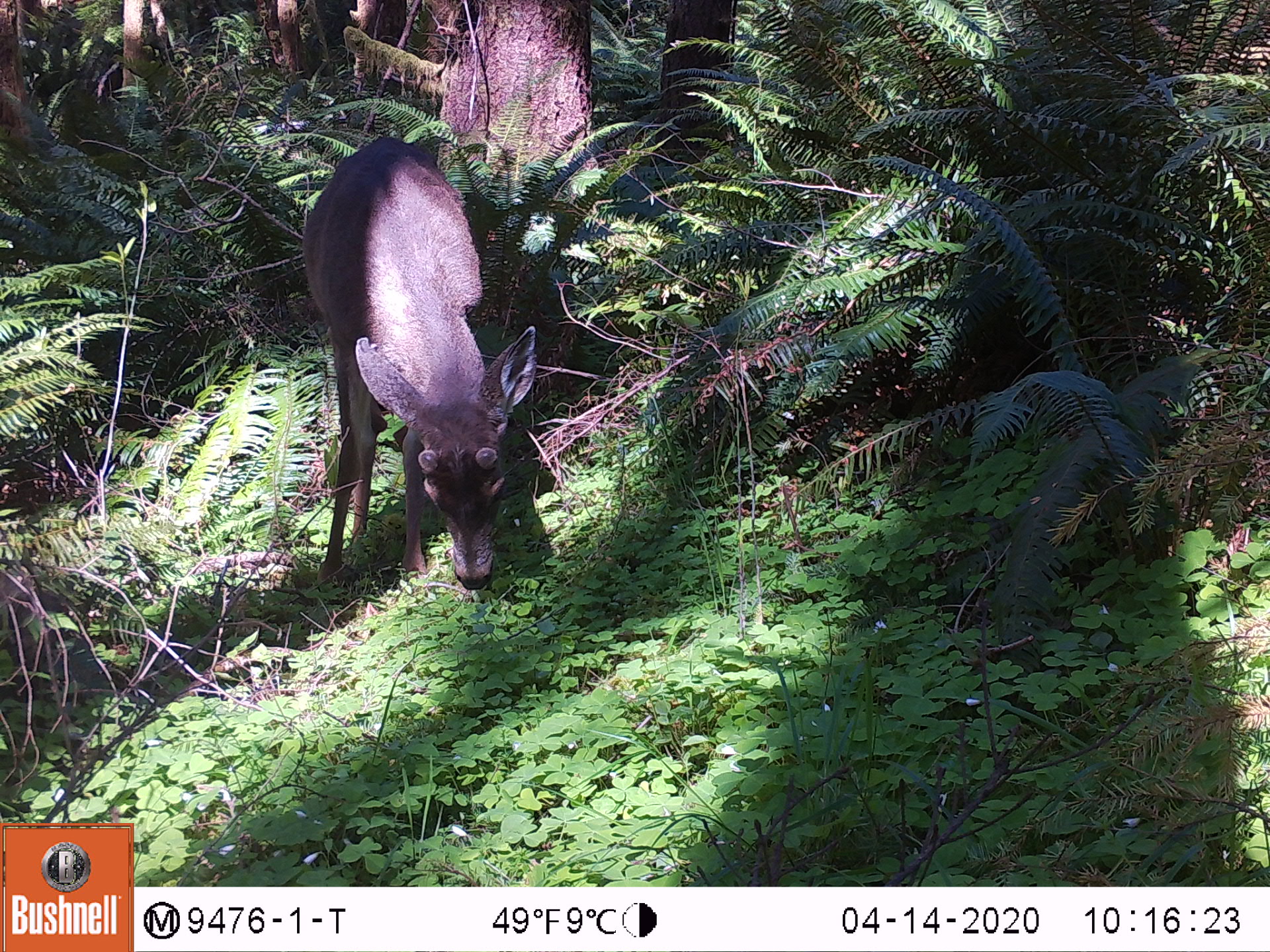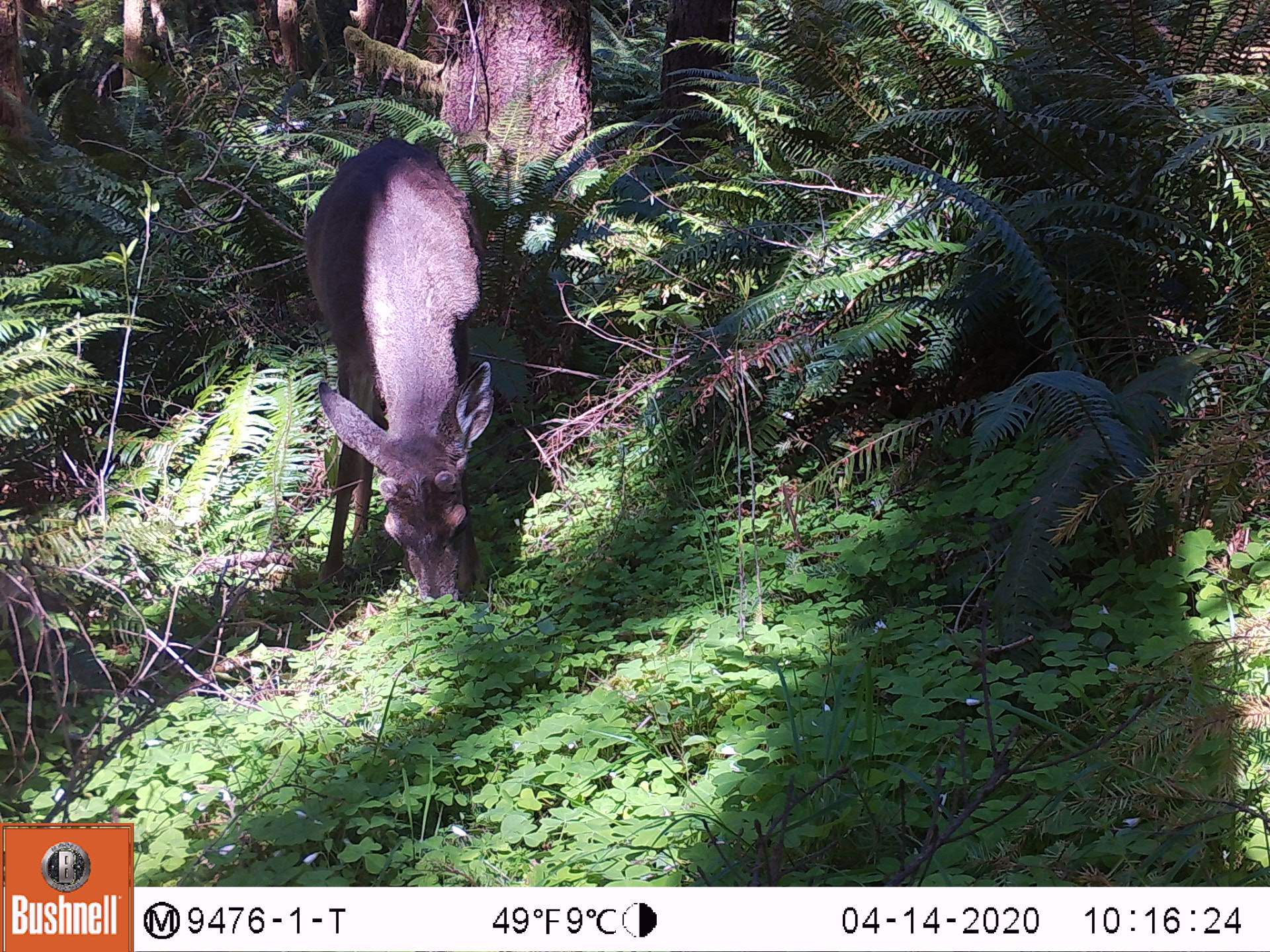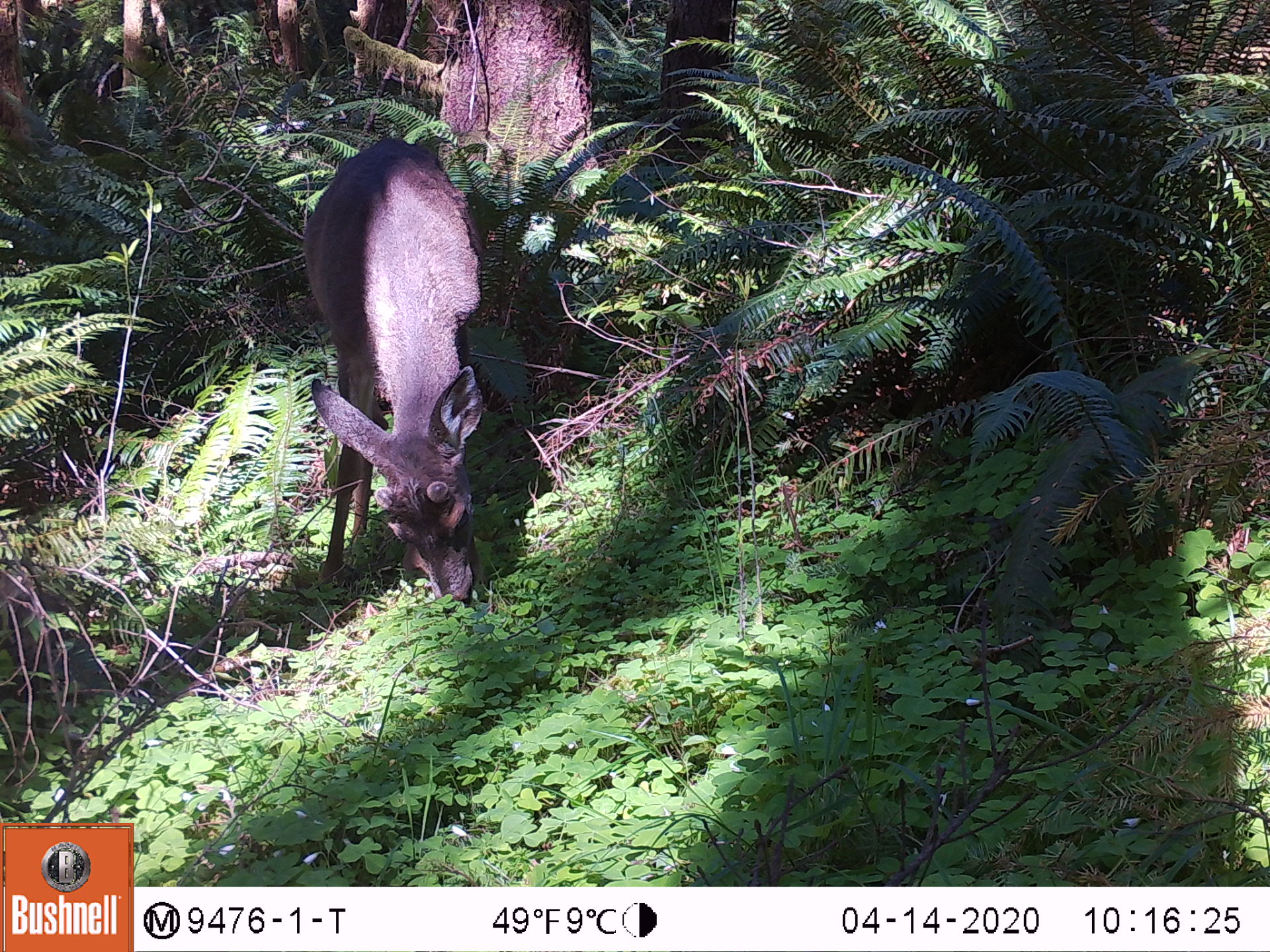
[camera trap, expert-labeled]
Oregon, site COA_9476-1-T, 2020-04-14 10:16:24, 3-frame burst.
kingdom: Animalia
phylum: Chordata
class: Mammalia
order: Artiodactyla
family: Cervidae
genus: Odocoileus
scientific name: Odocoileus hemionus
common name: black-tailed deer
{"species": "black-tailed deer (Odocoileus hemionus)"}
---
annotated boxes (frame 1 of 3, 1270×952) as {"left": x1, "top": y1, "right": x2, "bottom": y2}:
black-tailed deer: {"left": 294, "top": 142, "right": 543, "bottom": 600}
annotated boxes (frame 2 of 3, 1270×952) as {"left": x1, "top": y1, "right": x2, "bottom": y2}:
black-tailed deer: {"left": 303, "top": 135, "right": 499, "bottom": 622}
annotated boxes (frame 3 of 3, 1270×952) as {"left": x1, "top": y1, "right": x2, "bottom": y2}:
black-tailed deer: {"left": 287, "top": 125, "right": 497, "bottom": 606}